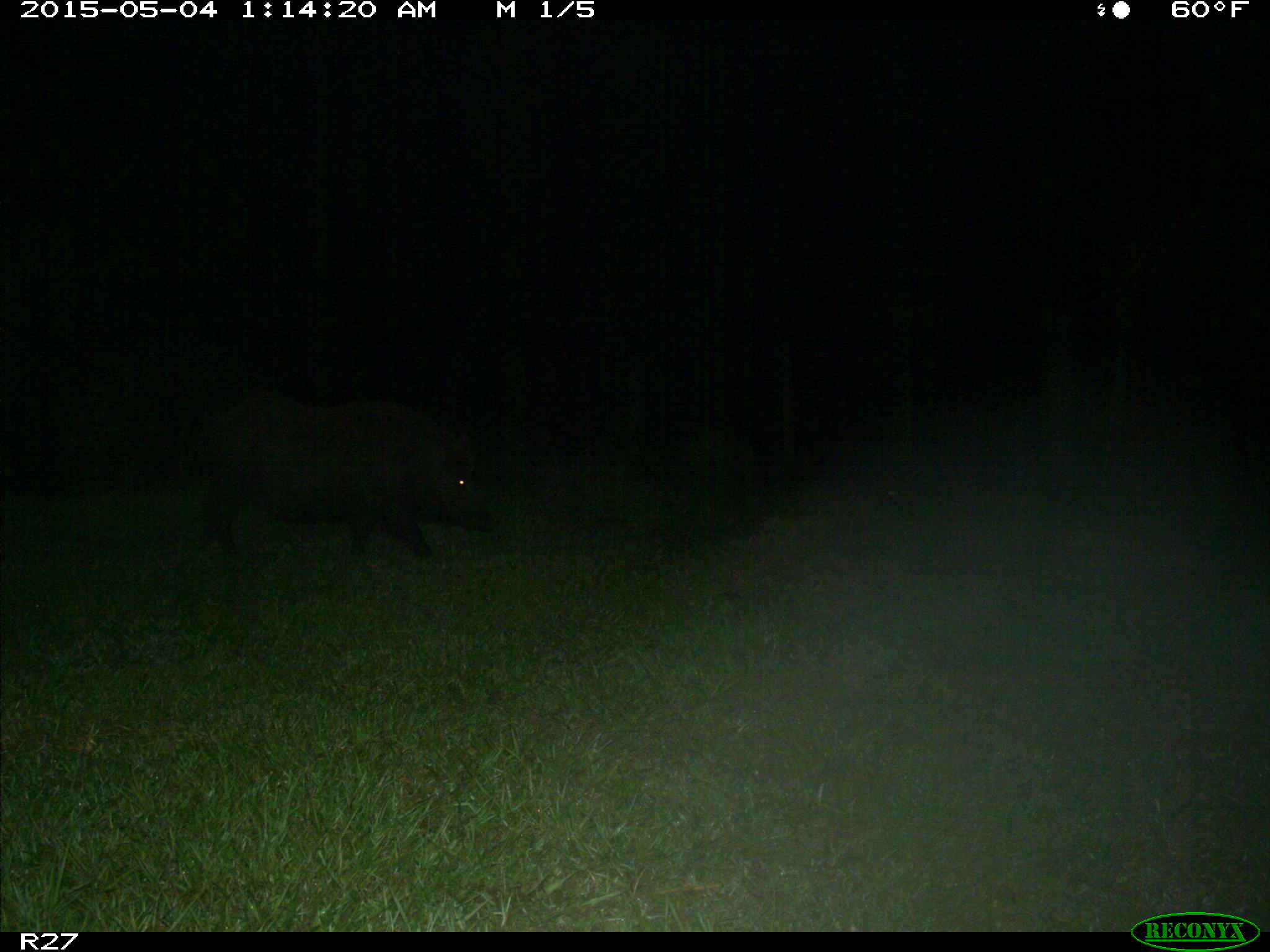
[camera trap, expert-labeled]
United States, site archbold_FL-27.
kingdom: Animalia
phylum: Chordata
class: Mammalia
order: Artiodactyla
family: Suidae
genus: Sus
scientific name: Sus scrofa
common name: wild boar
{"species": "Sus scrofa (wild boar)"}